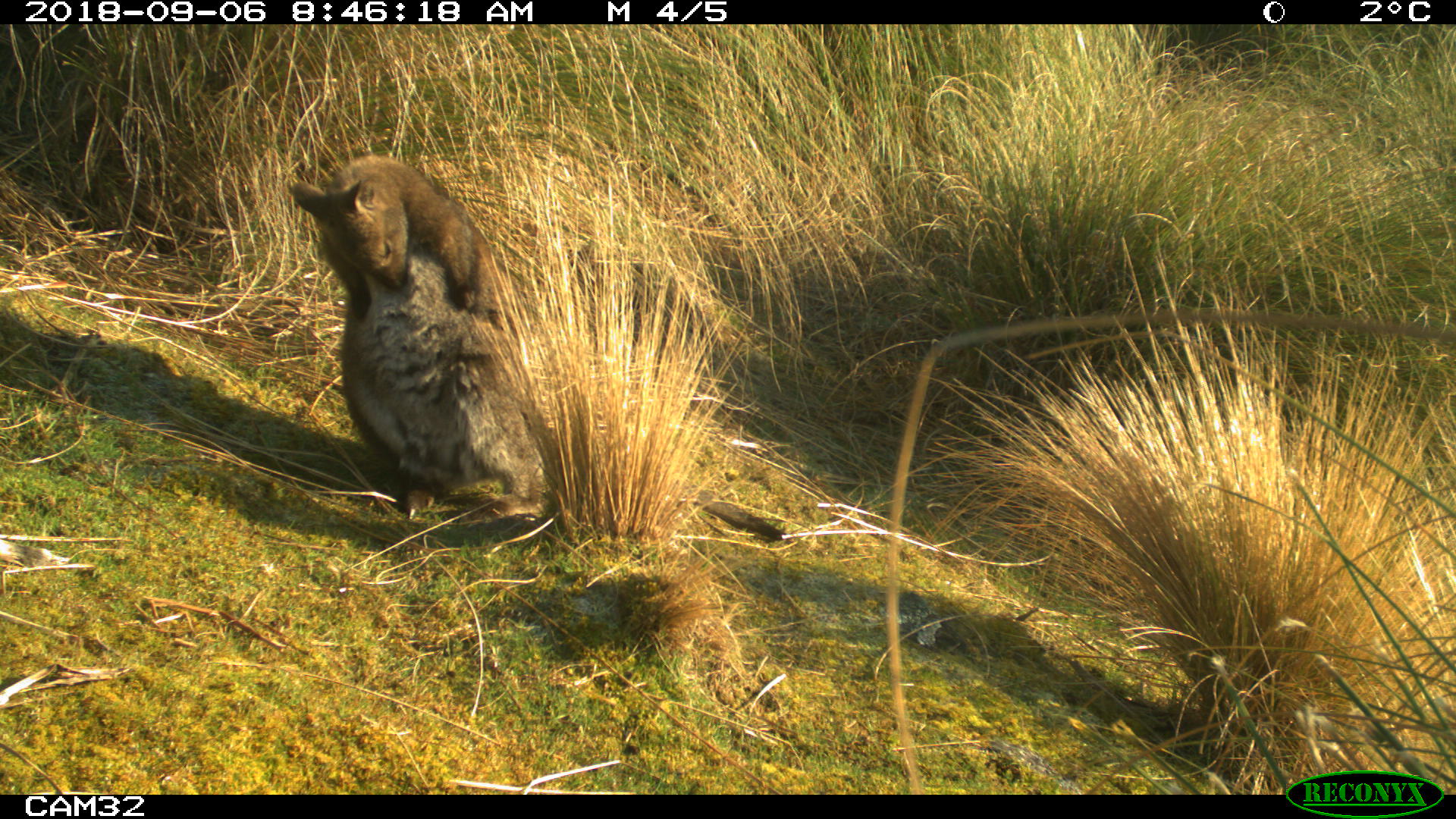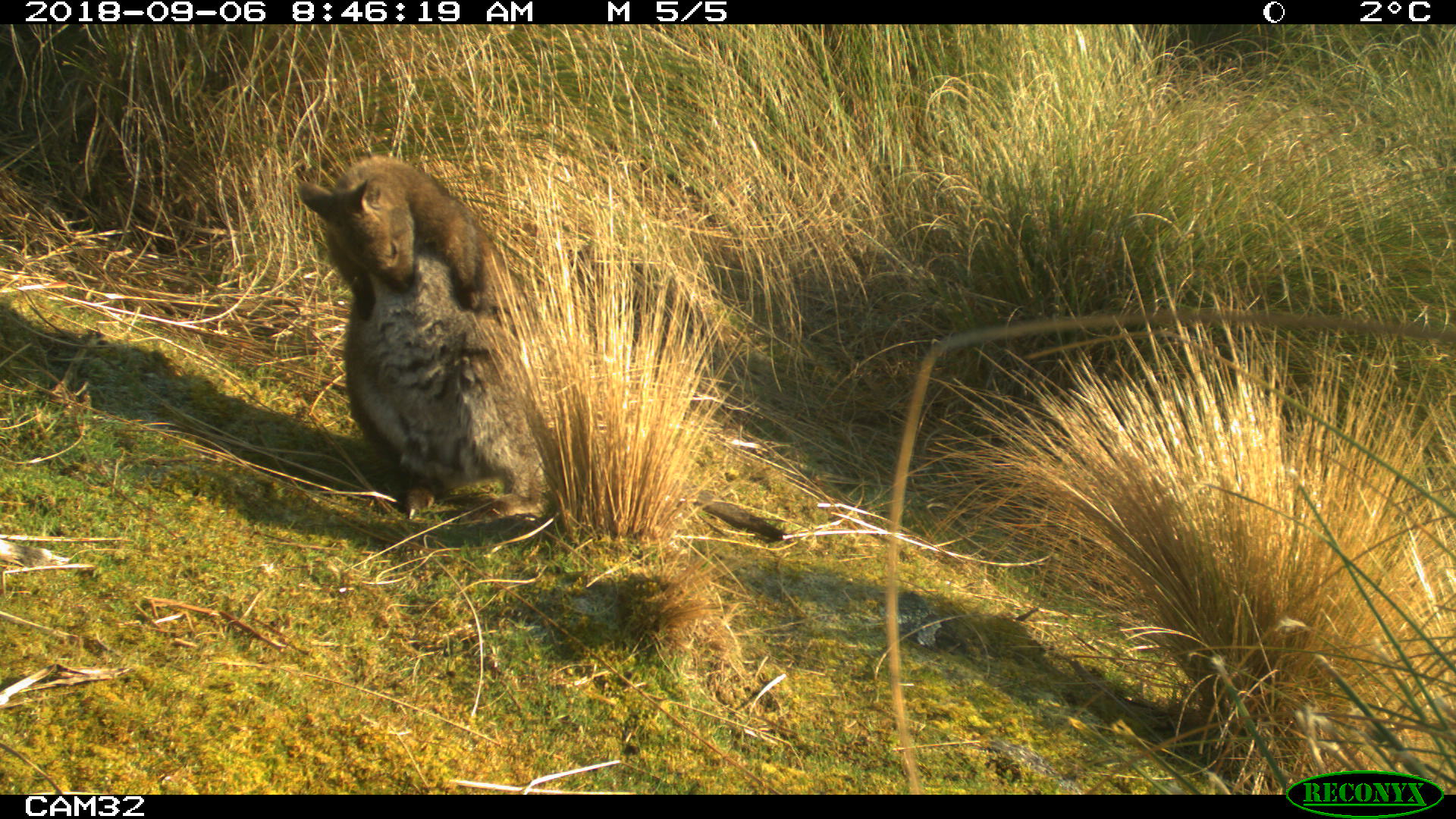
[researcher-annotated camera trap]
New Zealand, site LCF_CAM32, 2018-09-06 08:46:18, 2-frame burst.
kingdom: Animalia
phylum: Chordata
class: Mammalia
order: Diprotodontia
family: Macropodidae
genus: Notamacropus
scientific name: Notamacropus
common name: wallaby